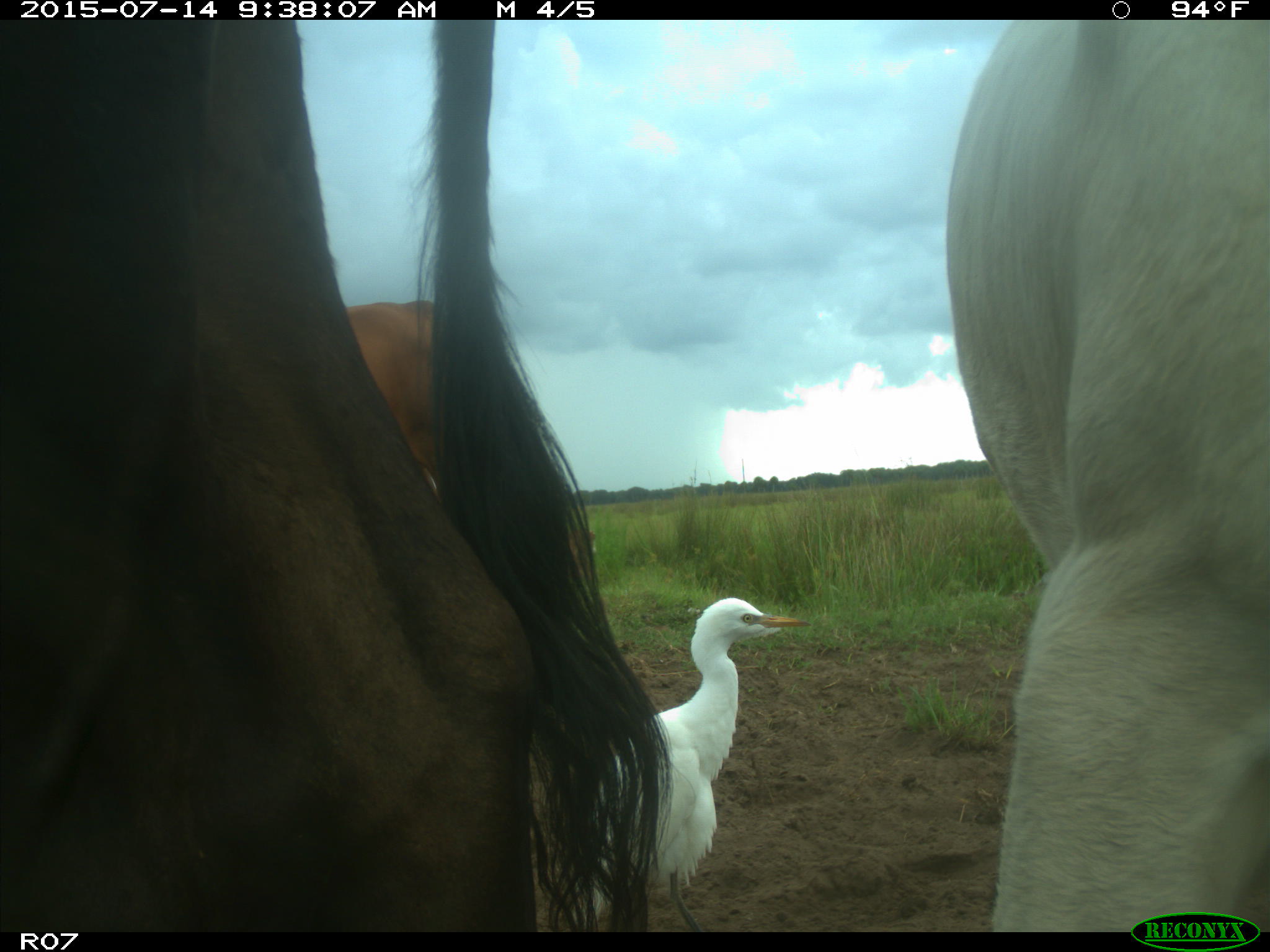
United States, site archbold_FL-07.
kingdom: Animalia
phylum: Chordata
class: Mammalia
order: Artiodactyla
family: Bovidae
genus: Bos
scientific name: Bos taurus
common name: domestic cow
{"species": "Bos taurus (domestic cow)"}